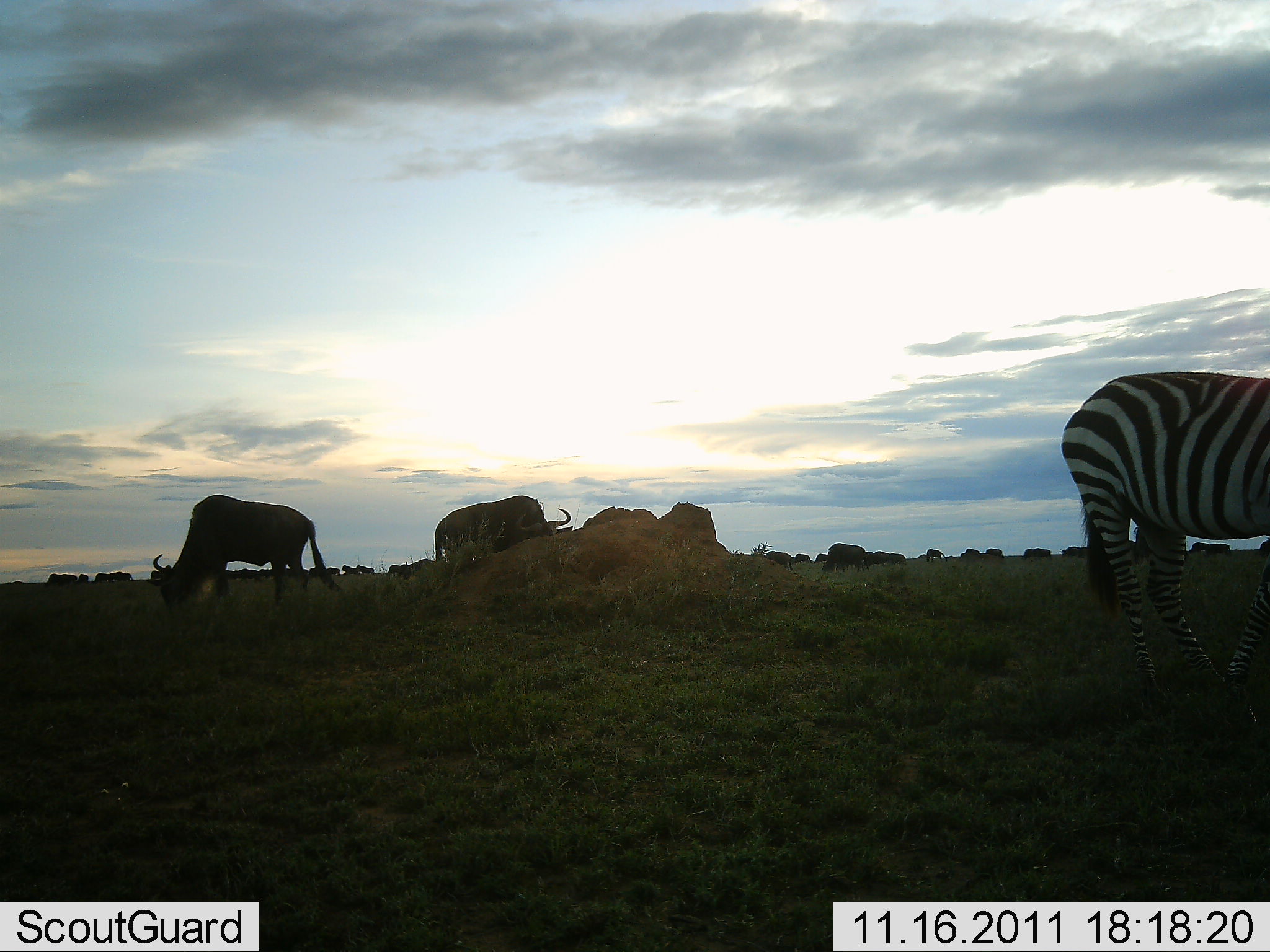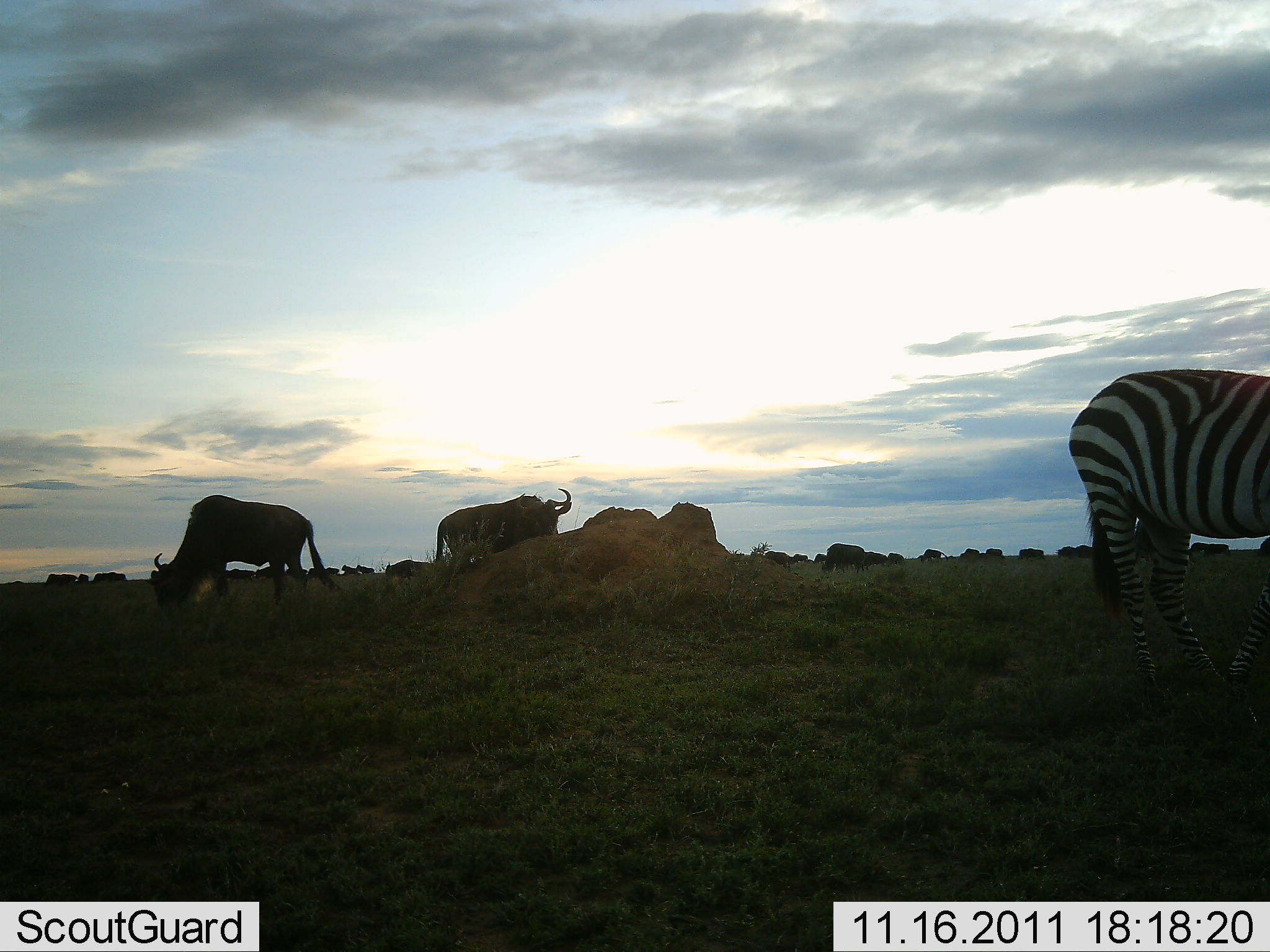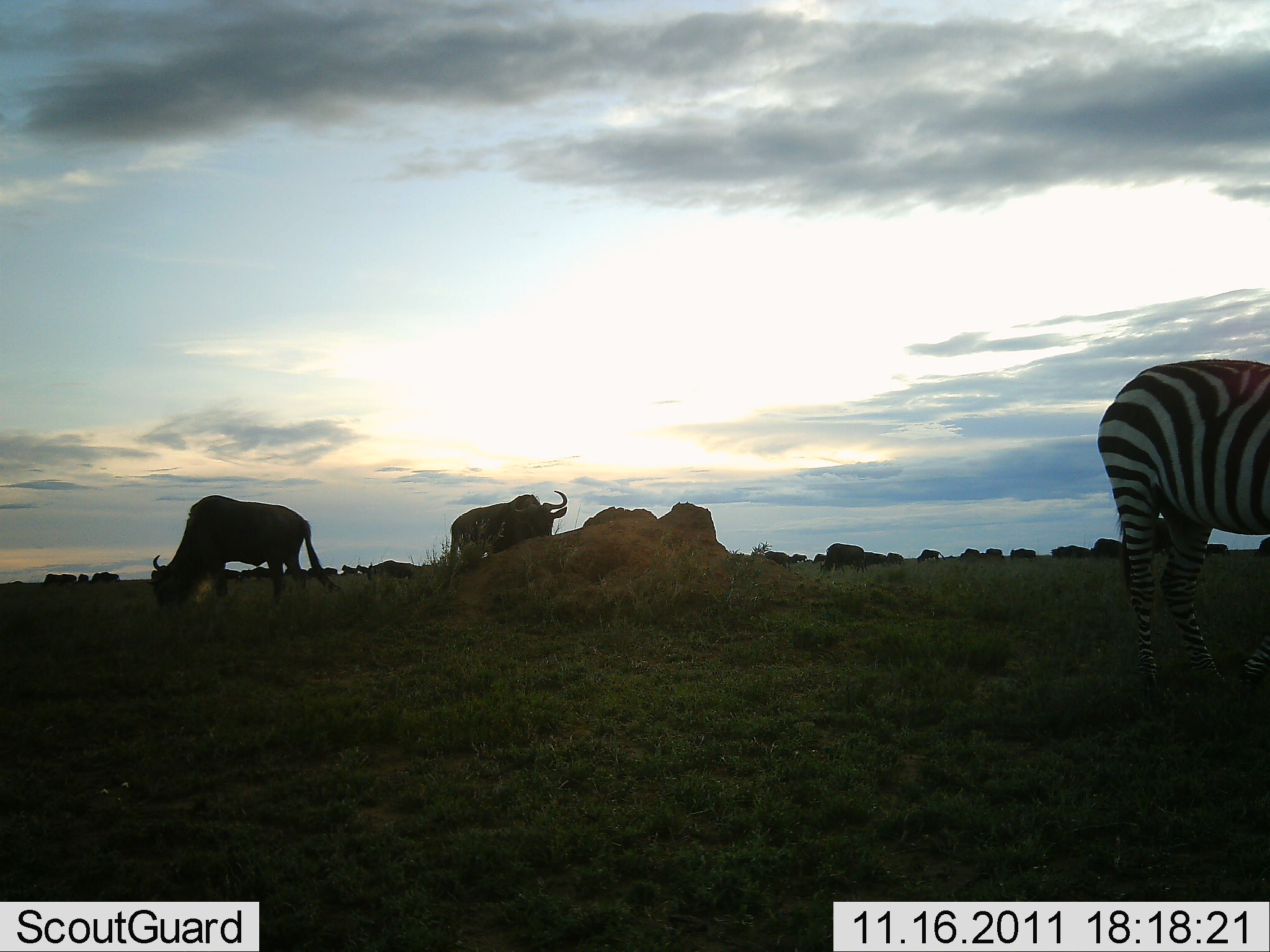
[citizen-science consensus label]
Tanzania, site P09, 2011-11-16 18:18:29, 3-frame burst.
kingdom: Animalia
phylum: Chordata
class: Mammalia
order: Artiodactyla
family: Bovidae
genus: Connochaetes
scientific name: Connochaetes taurinus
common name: blue wildebeest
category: wildebeest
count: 11-50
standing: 58%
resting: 8%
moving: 33%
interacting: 0%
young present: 0%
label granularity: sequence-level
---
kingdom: Animalia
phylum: Chordata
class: Mammalia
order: Perissodactyla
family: Equidae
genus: Equus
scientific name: Equus quagga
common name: plains zebra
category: zebra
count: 1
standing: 75%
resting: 0%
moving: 17%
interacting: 0%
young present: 0%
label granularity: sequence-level